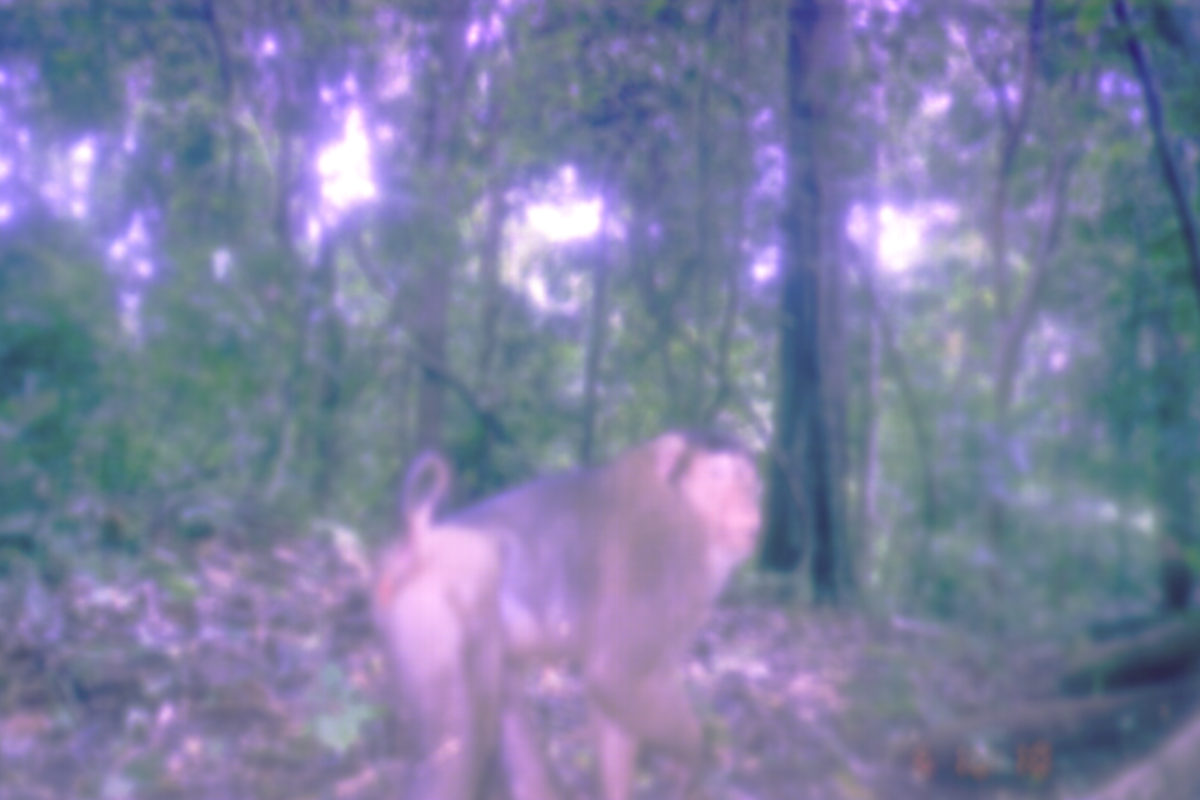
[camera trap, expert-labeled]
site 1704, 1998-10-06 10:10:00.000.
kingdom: Animalia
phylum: Chordata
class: Mammalia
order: Primates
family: Cercopithecidae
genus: Macaca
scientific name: Macaca nemestrina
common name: southern pig-tailed macaque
Macaca nemestrina (southern pig-tailed macaque), count 1.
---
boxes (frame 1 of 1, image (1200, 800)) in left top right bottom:
macaca nemestrina: 369 425 764 797